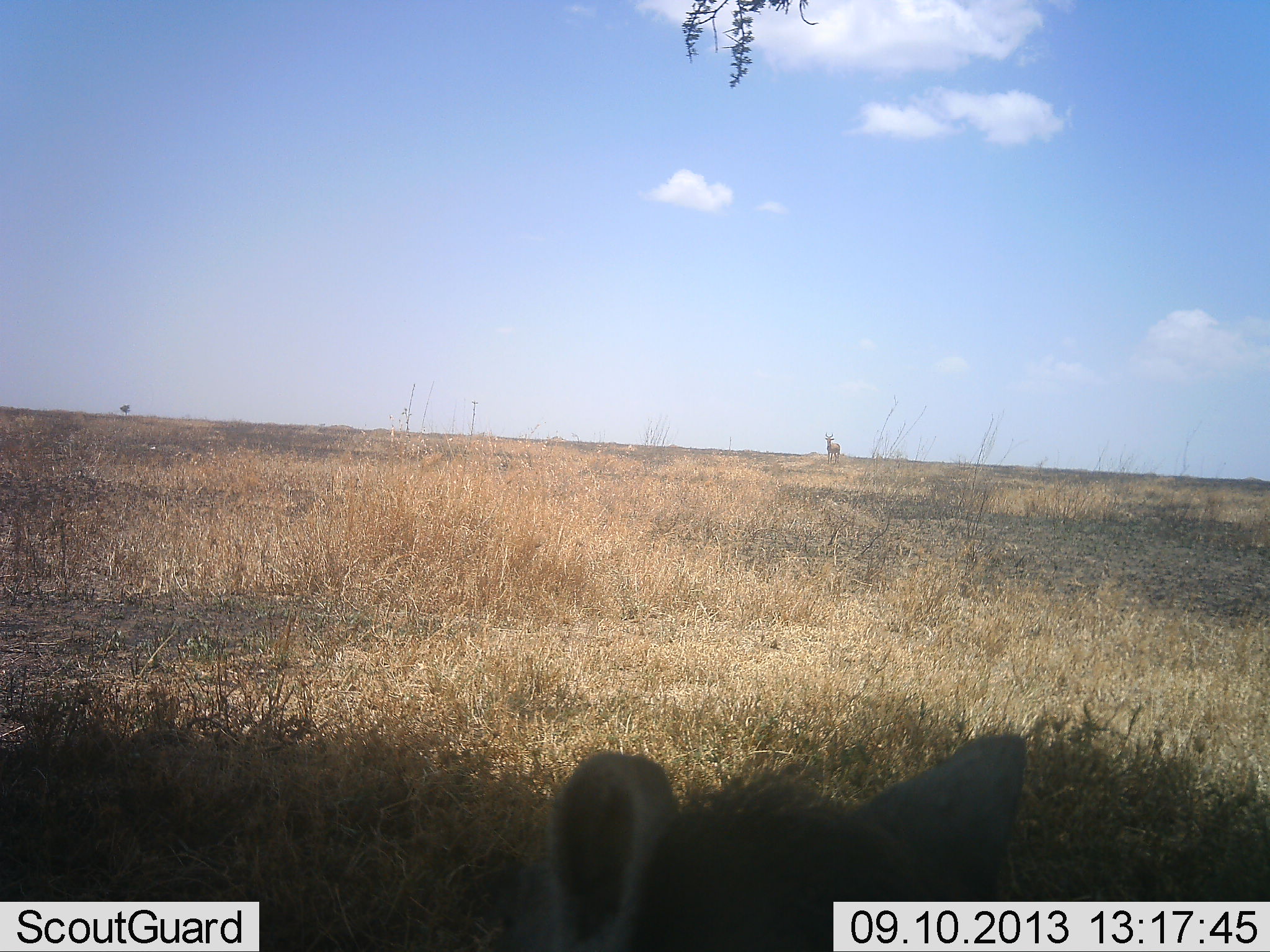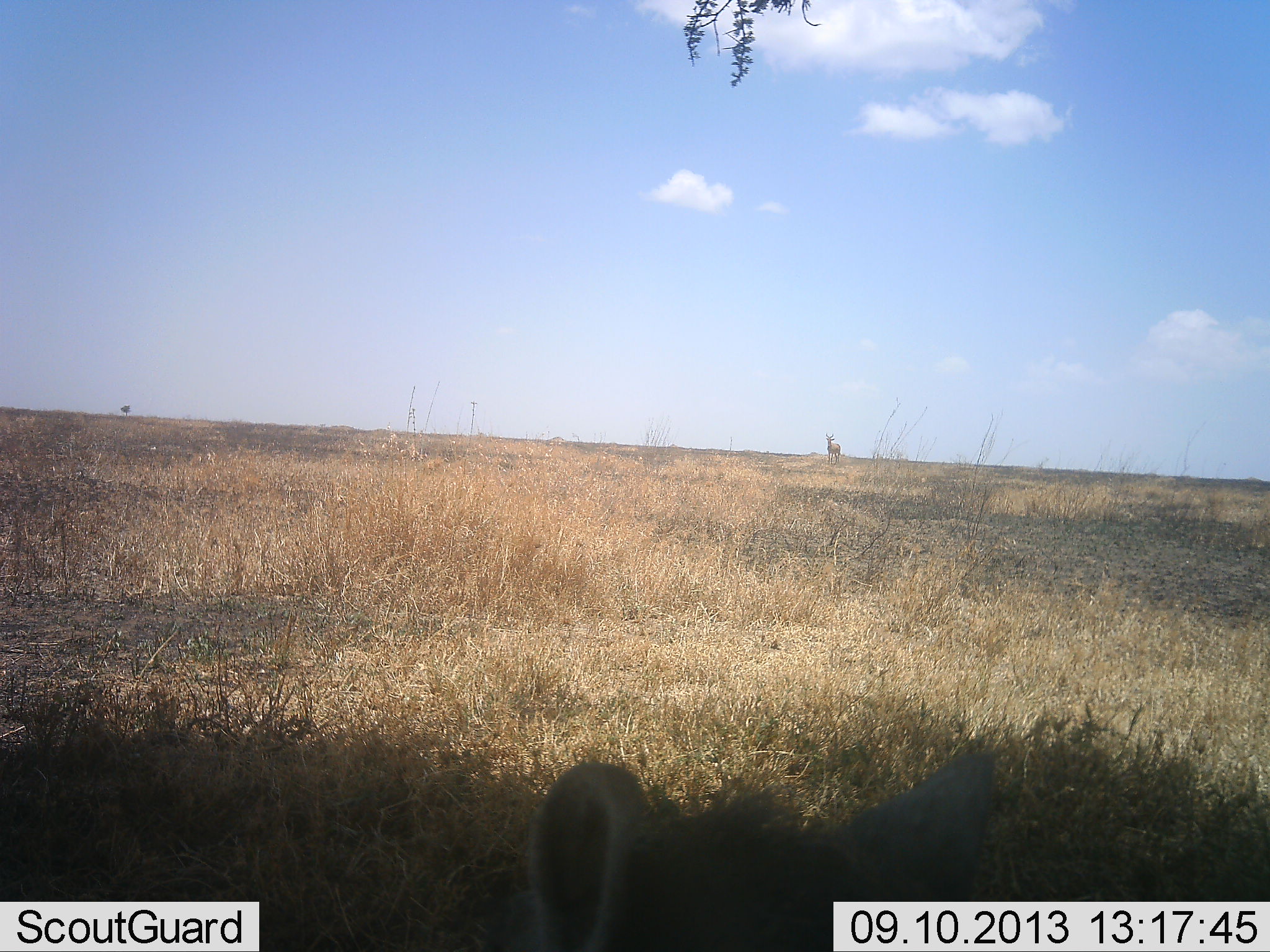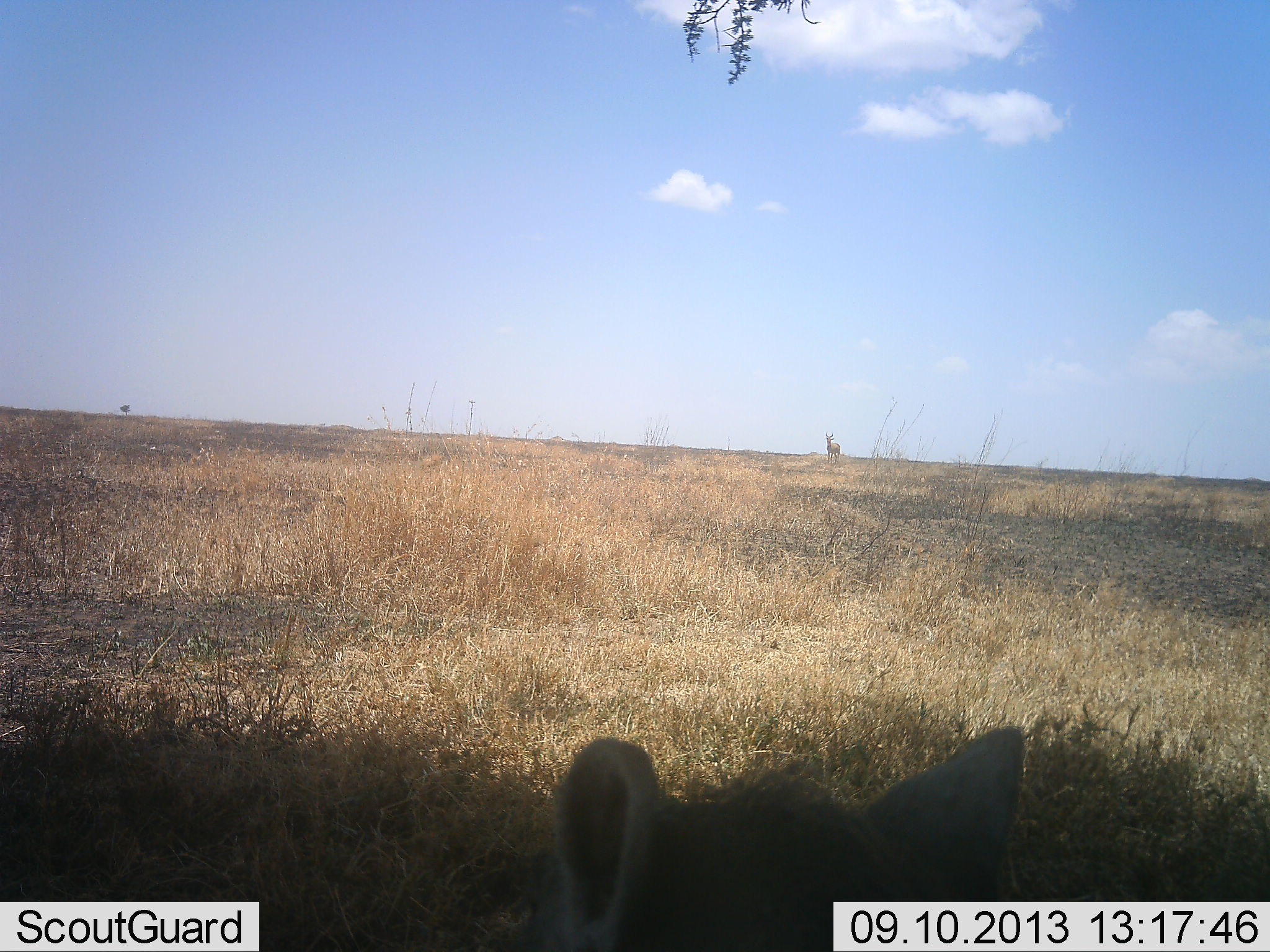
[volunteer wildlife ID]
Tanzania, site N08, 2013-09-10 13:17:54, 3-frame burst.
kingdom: Animalia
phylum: Chordata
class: Mammalia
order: Carnivora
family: Hyaenidae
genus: Crocuta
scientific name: Crocuta crocuta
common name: spotted hyena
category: hyenaspotted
Hyenaspotted (spotted hyena) (Crocuta crocuta), count 1. Behavior (volunteer vote fractions): standing 57%, resting 43%, moving 0%, interacting 0%. Young present (vote fraction): 0%. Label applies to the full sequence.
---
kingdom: Animalia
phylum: Chordata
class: Mammalia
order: Carnivora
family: Felidae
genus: Panthera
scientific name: Panthera leo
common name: lion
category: lionfemale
Lionfemale (lion) (Panthera leo), count 1. Behavior (volunteer vote fractions): standing 0%, resting 100%, moving 0%, interacting 0%. Young present (vote fraction): 0%. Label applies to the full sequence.